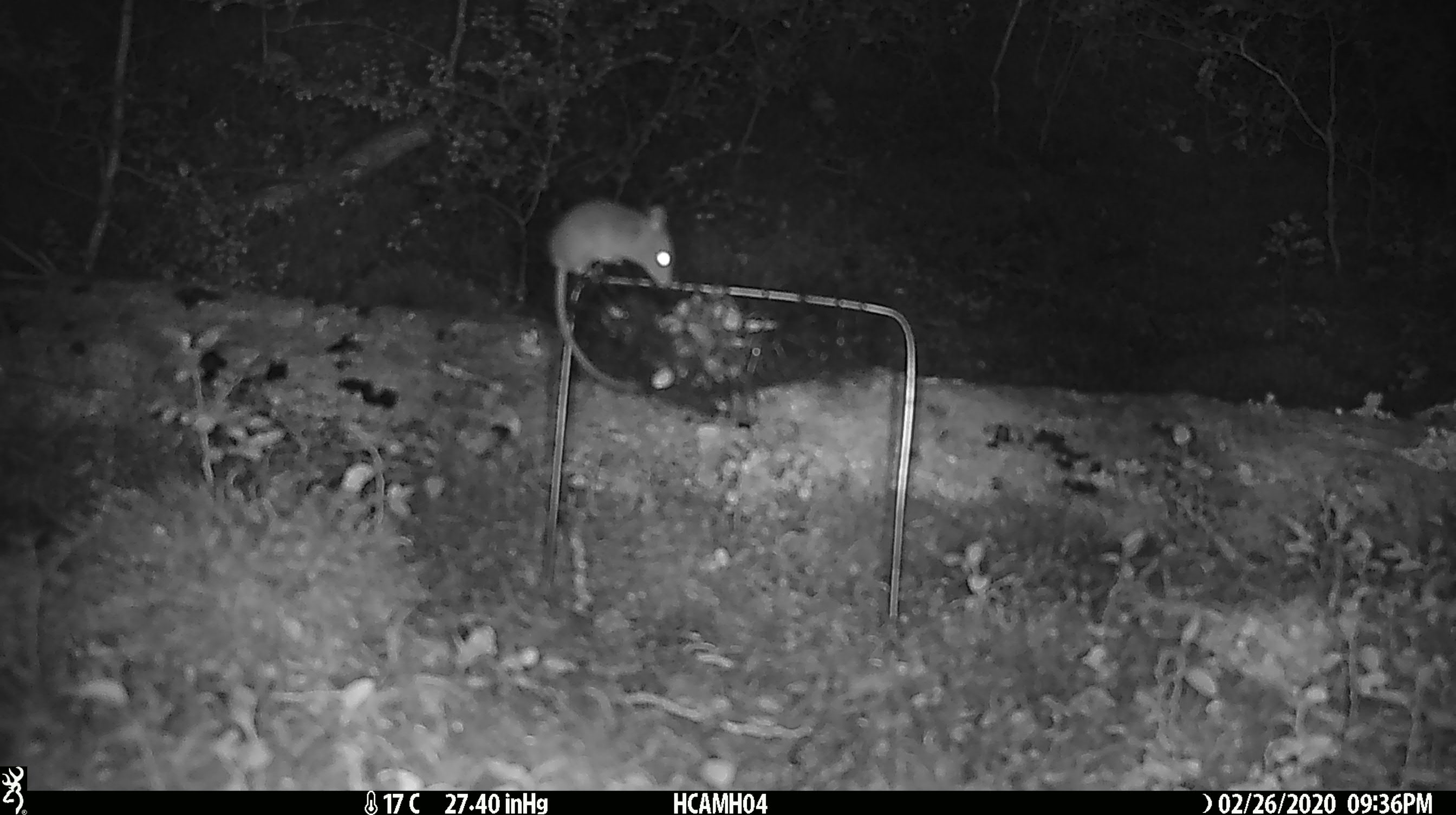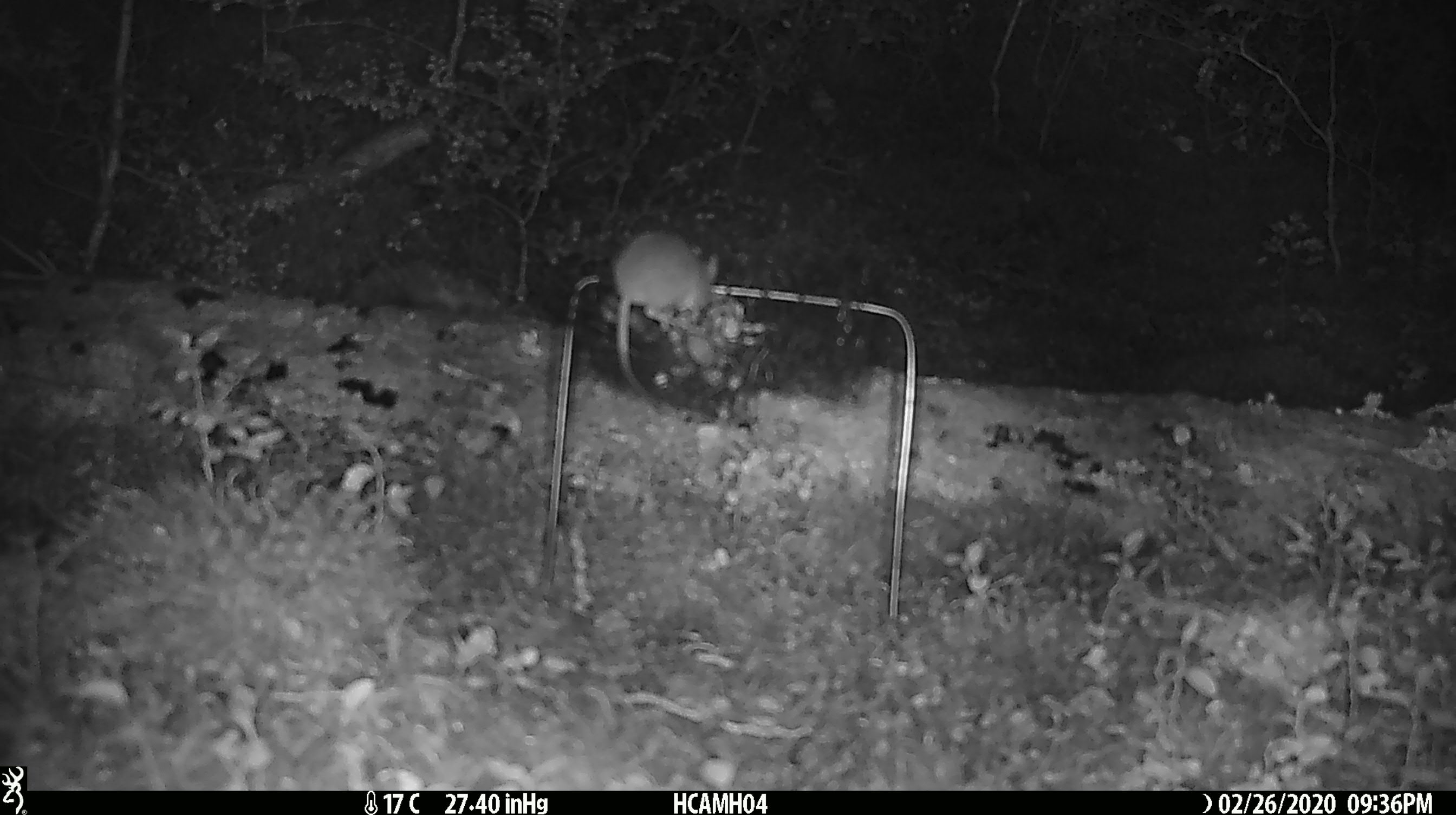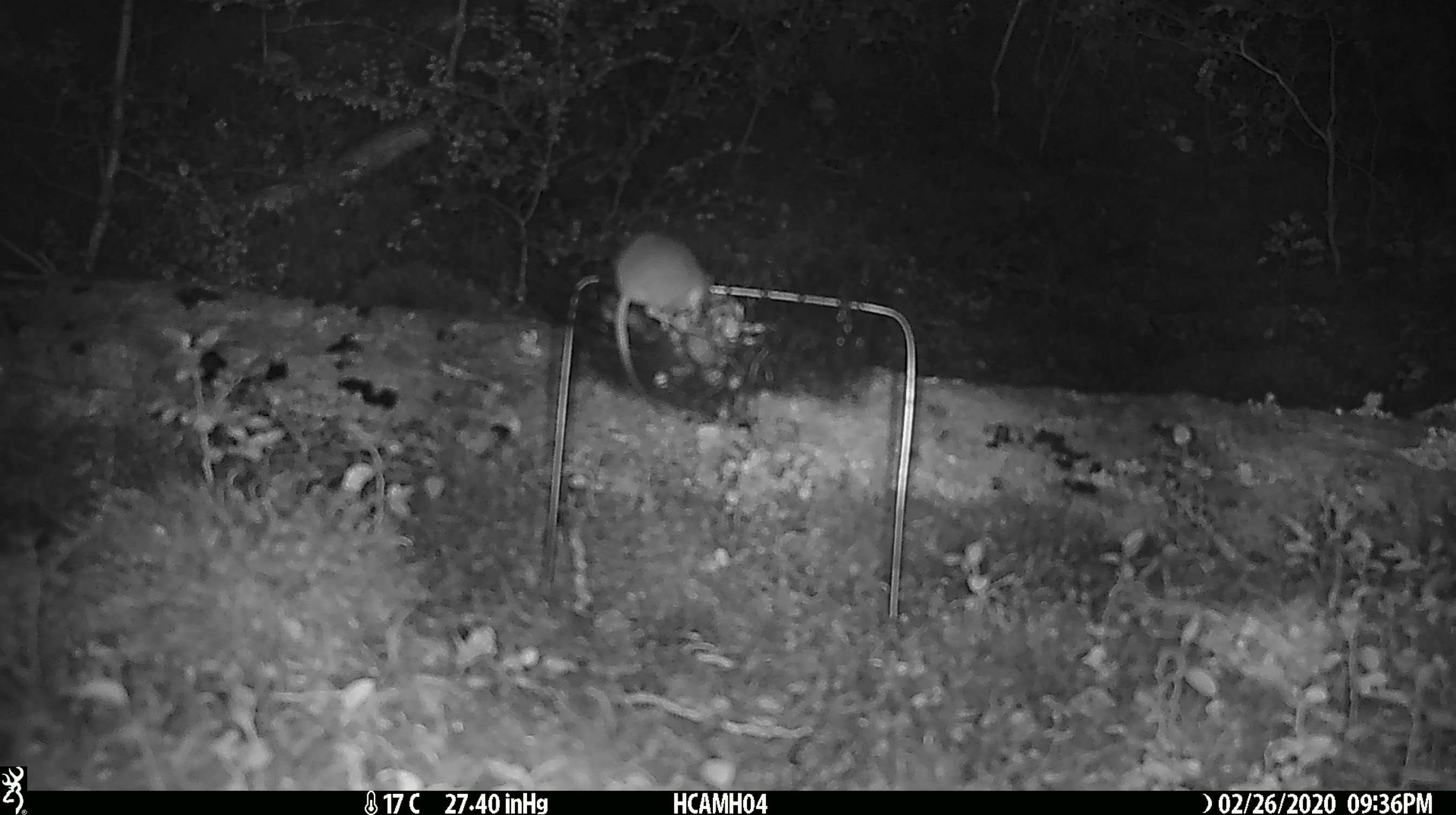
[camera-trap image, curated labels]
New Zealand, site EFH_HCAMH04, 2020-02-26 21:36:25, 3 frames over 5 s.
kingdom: Animalia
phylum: Chordata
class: Mammalia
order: Rodentia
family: Muridae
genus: Mus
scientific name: Mus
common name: mouse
Mouse (Mus).